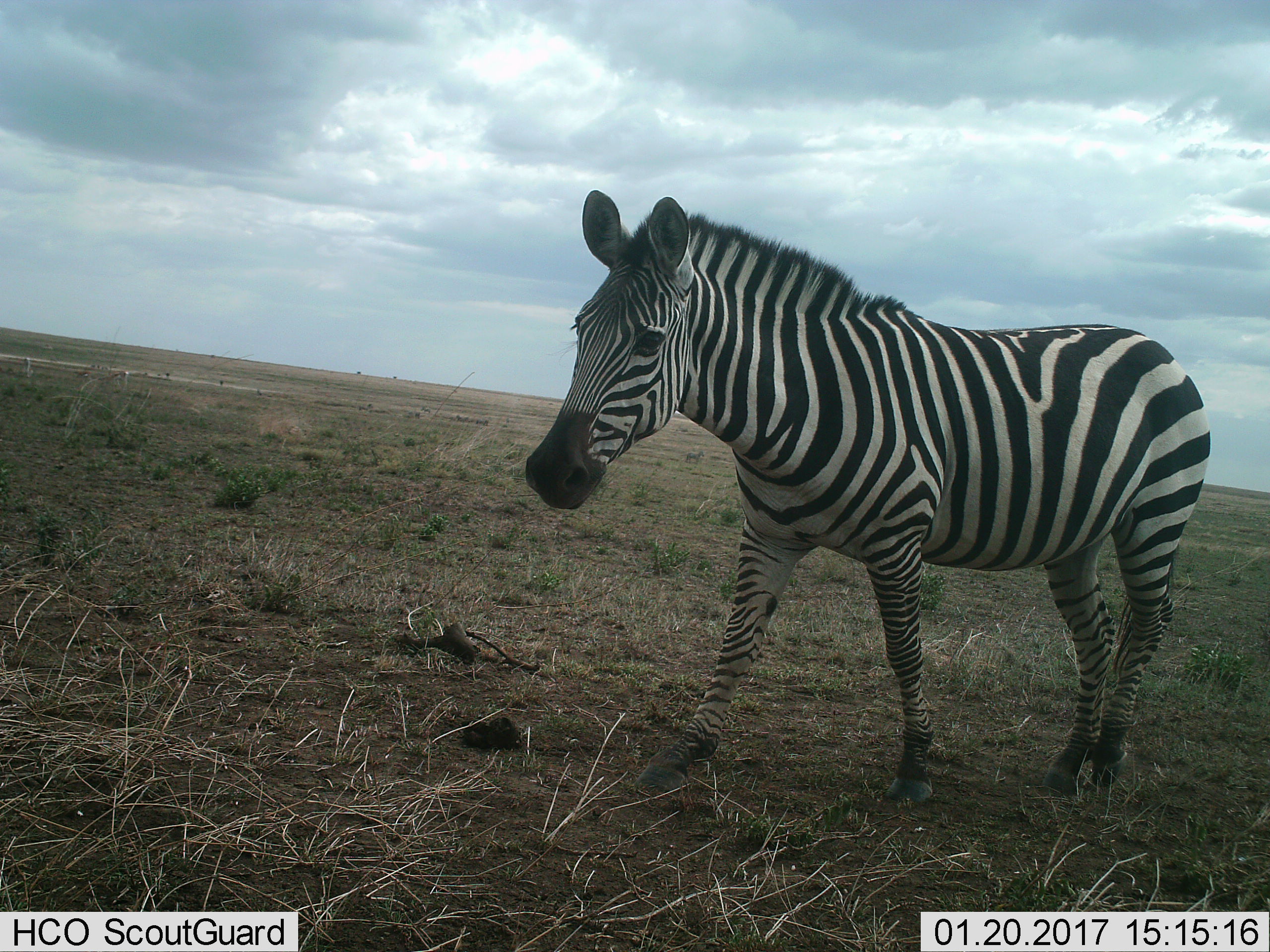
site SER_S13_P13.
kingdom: Animalia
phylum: Chordata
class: Mammalia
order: Perissodactyla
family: Equidae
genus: Equus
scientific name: Equus quagga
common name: plains zebra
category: zebraplains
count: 1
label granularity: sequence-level